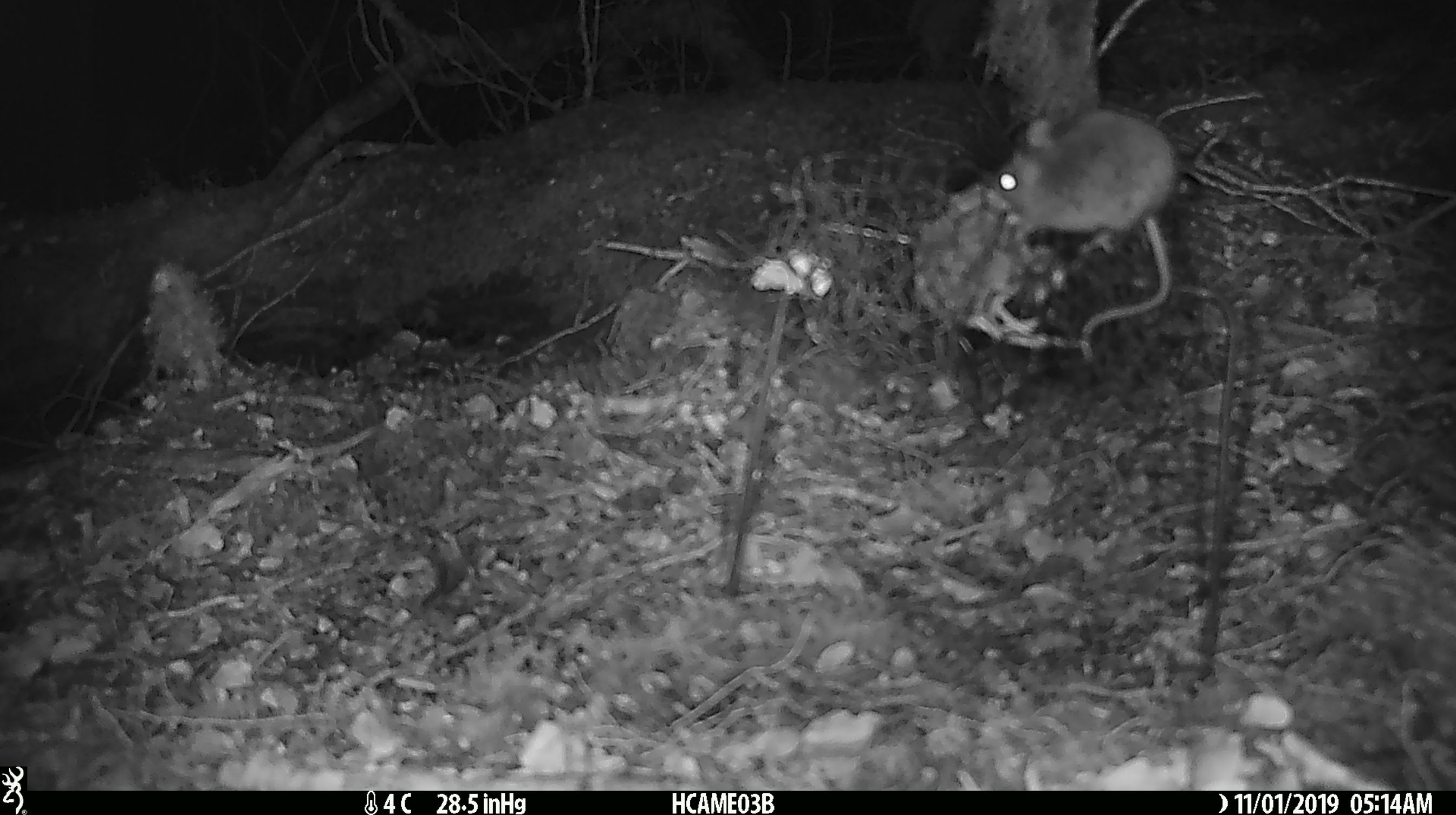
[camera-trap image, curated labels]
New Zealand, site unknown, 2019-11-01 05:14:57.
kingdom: Animalia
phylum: Chordata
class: Mammalia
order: Rodentia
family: Muridae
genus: Mus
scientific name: Mus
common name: mouse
Mouse (Mus).